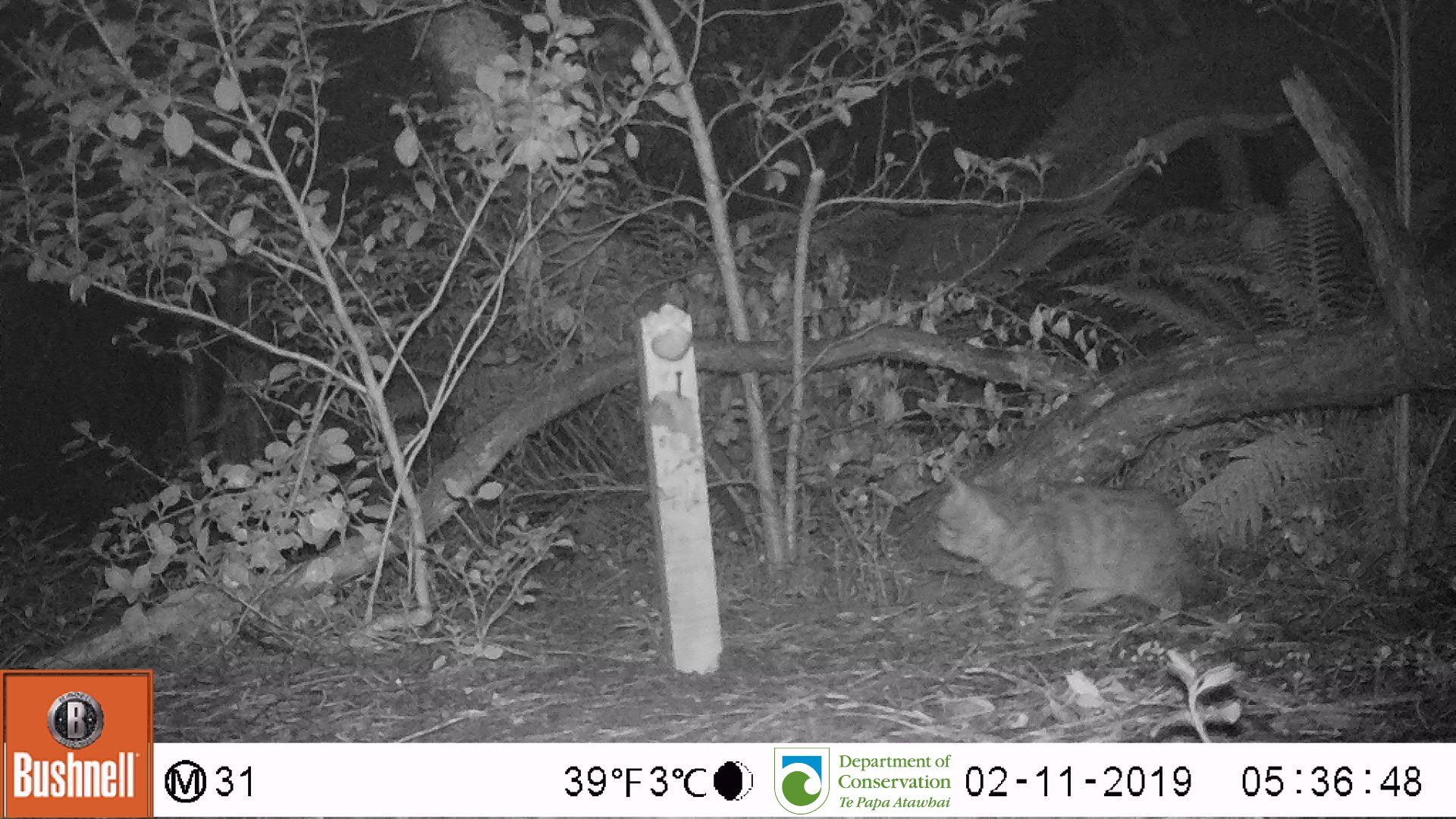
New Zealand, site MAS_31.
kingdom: Animalia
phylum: Chordata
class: Mammalia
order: Carnivora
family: Felidae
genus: Felis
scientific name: Felis catus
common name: domestic cat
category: cat